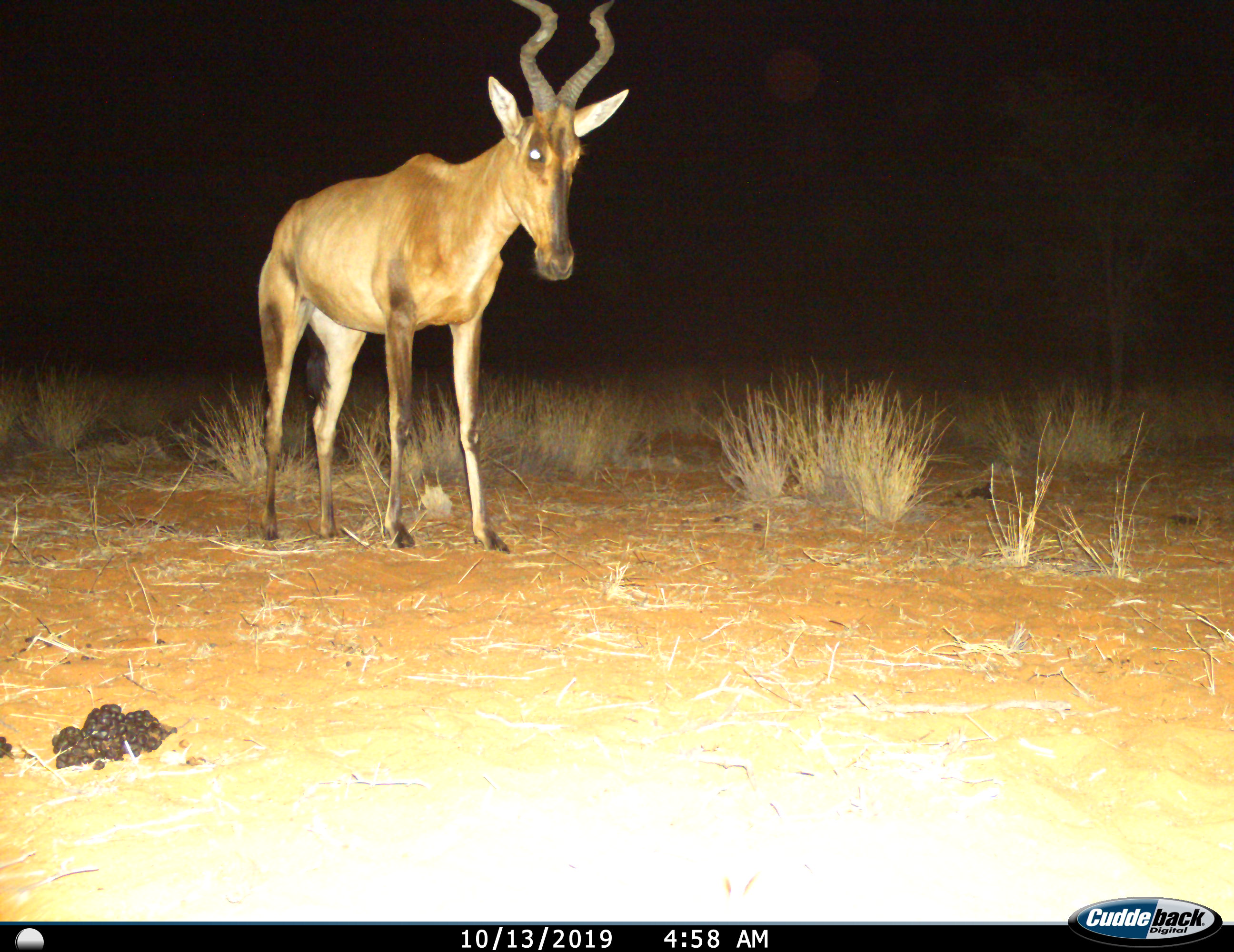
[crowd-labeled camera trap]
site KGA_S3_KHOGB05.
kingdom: Animalia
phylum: Chordata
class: Mammalia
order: Artiodactyla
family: Bovidae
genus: Alcelaphus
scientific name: Alcelaphus buselaphus caama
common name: red hartebeest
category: hartebeestred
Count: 1.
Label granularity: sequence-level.